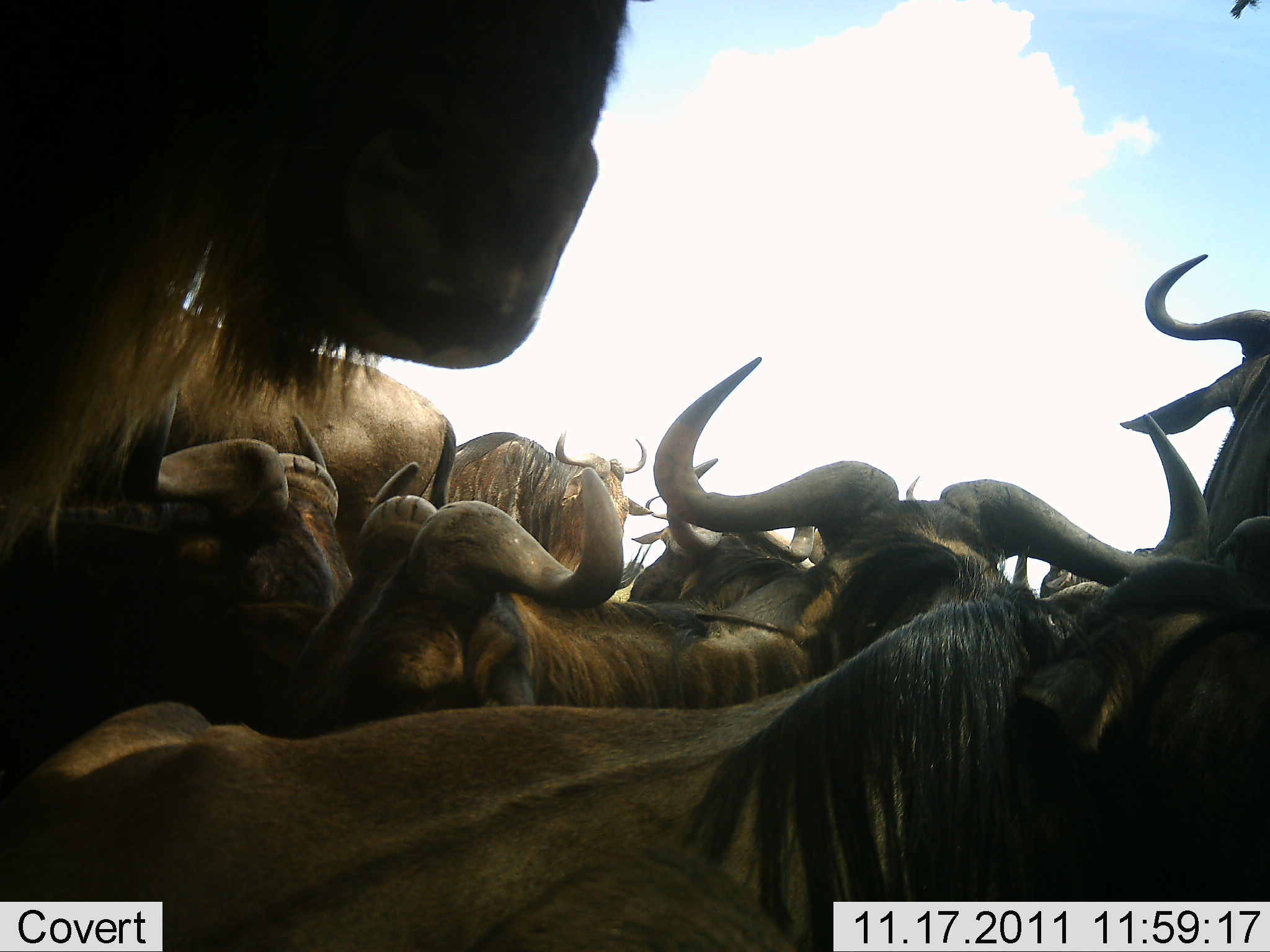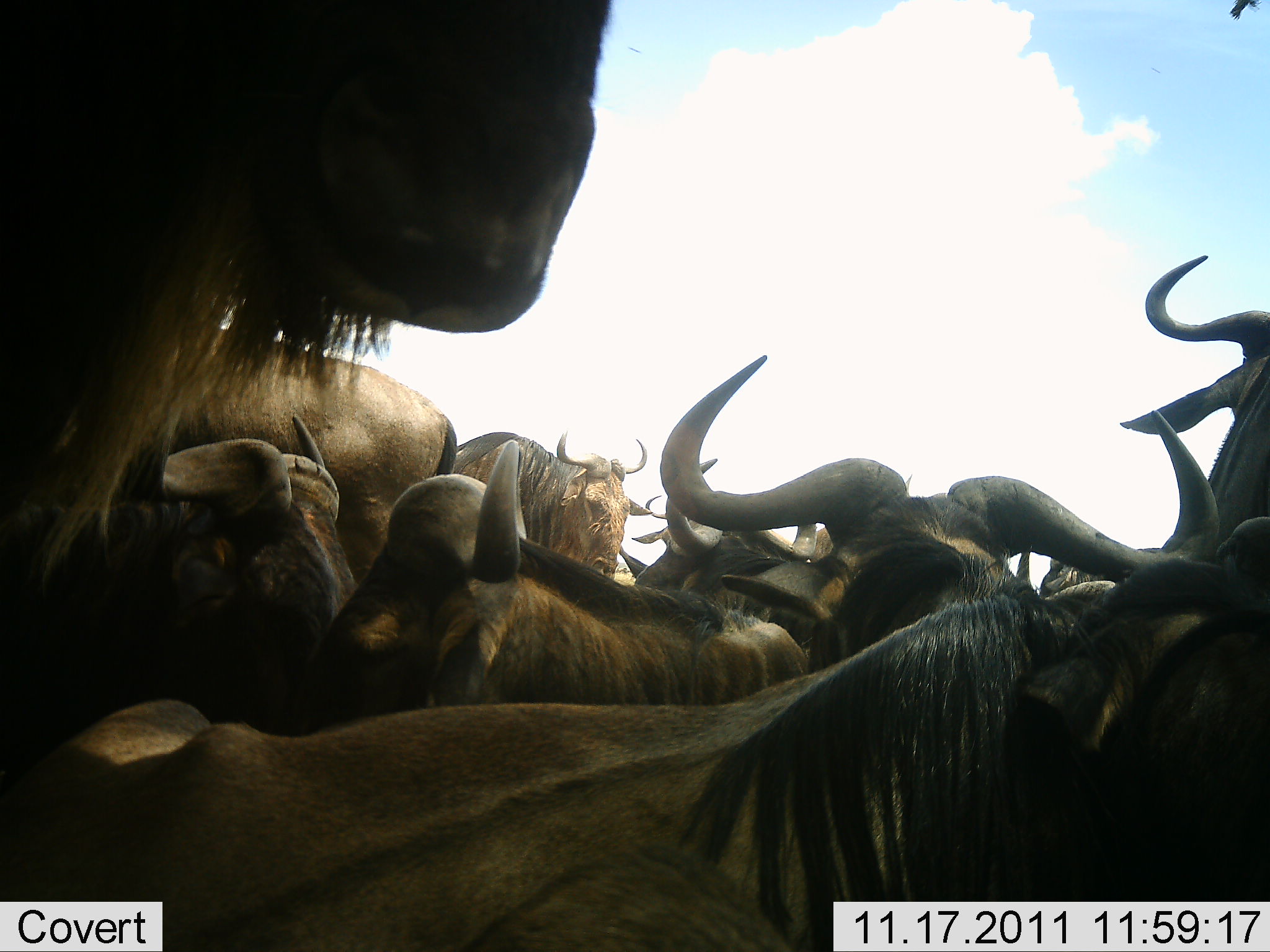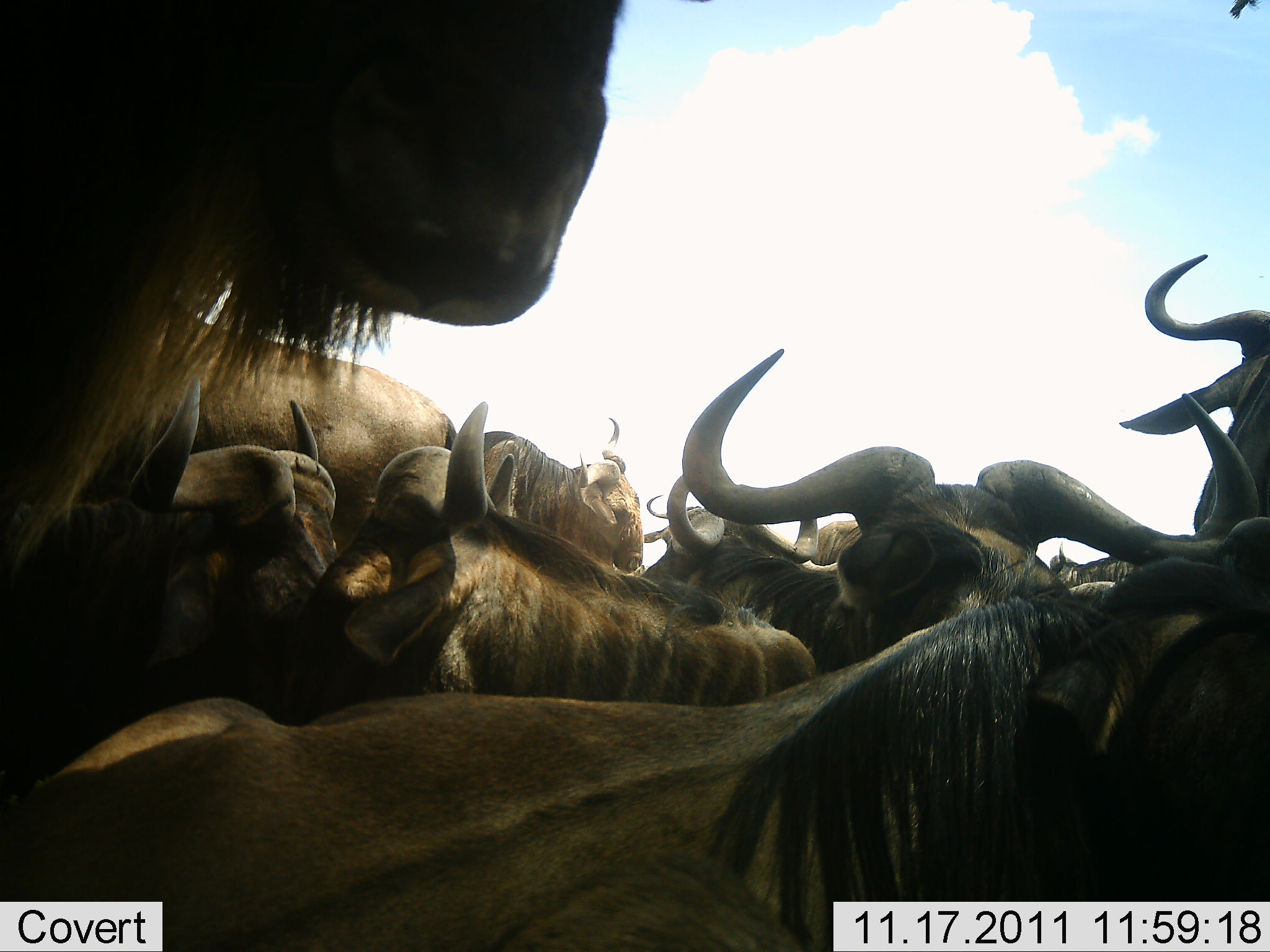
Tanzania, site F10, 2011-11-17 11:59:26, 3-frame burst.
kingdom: Animalia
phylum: Chordata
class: Mammalia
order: Artiodactyla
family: Bovidae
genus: Connochaetes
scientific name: Connochaetes taurinus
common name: blue wildebeest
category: wildebeest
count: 10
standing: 64%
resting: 21%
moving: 14%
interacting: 29%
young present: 0%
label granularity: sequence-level